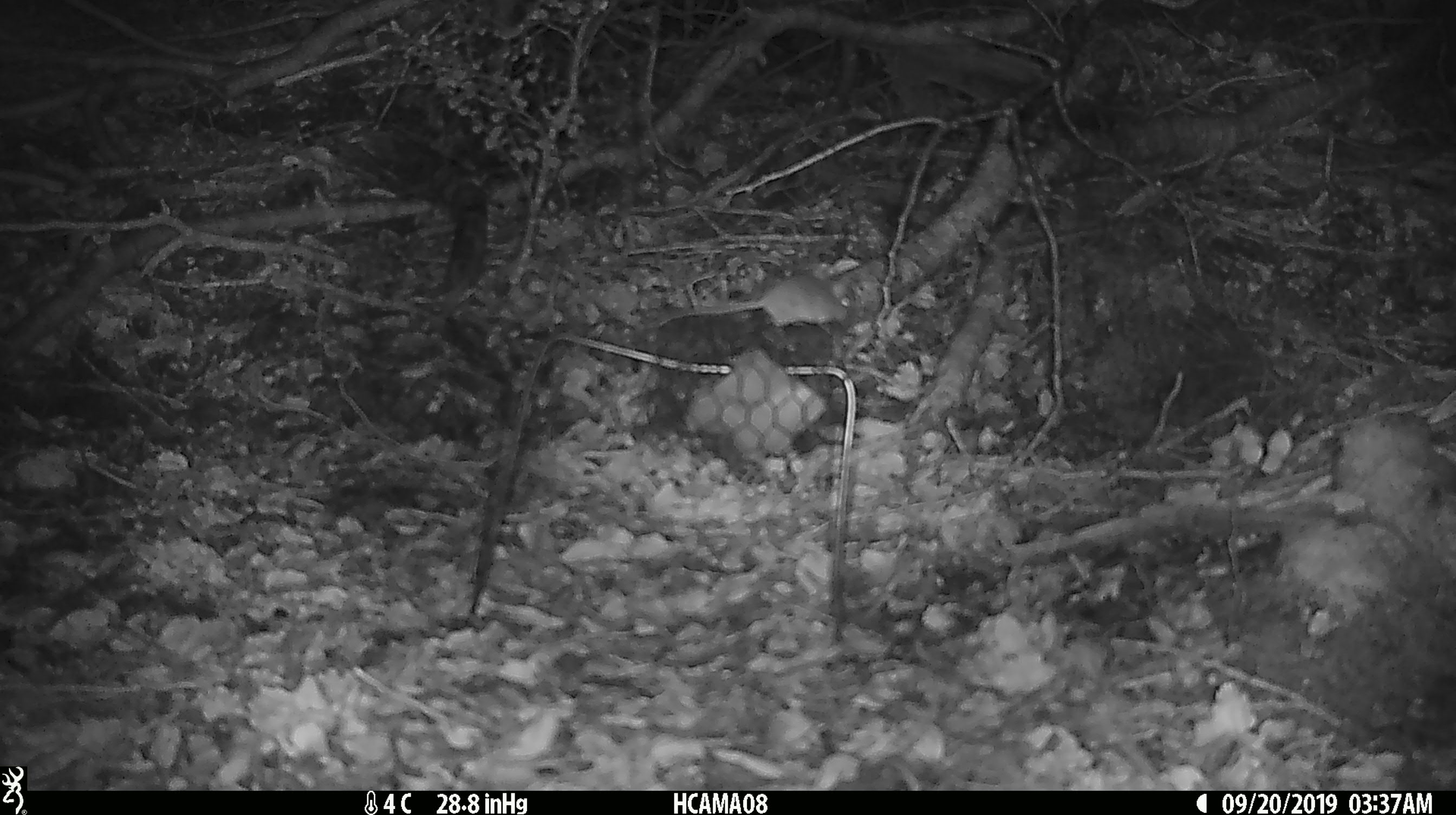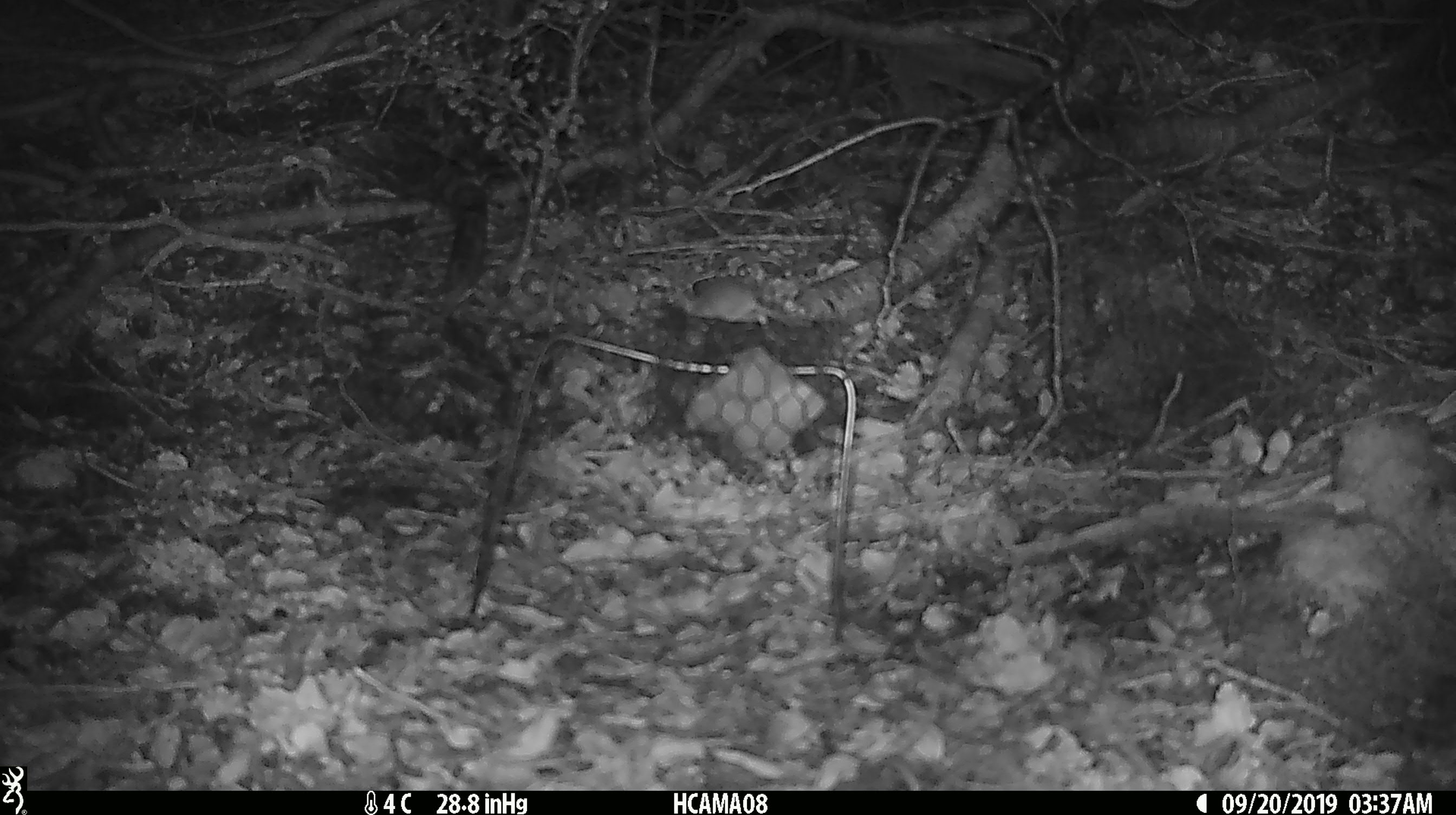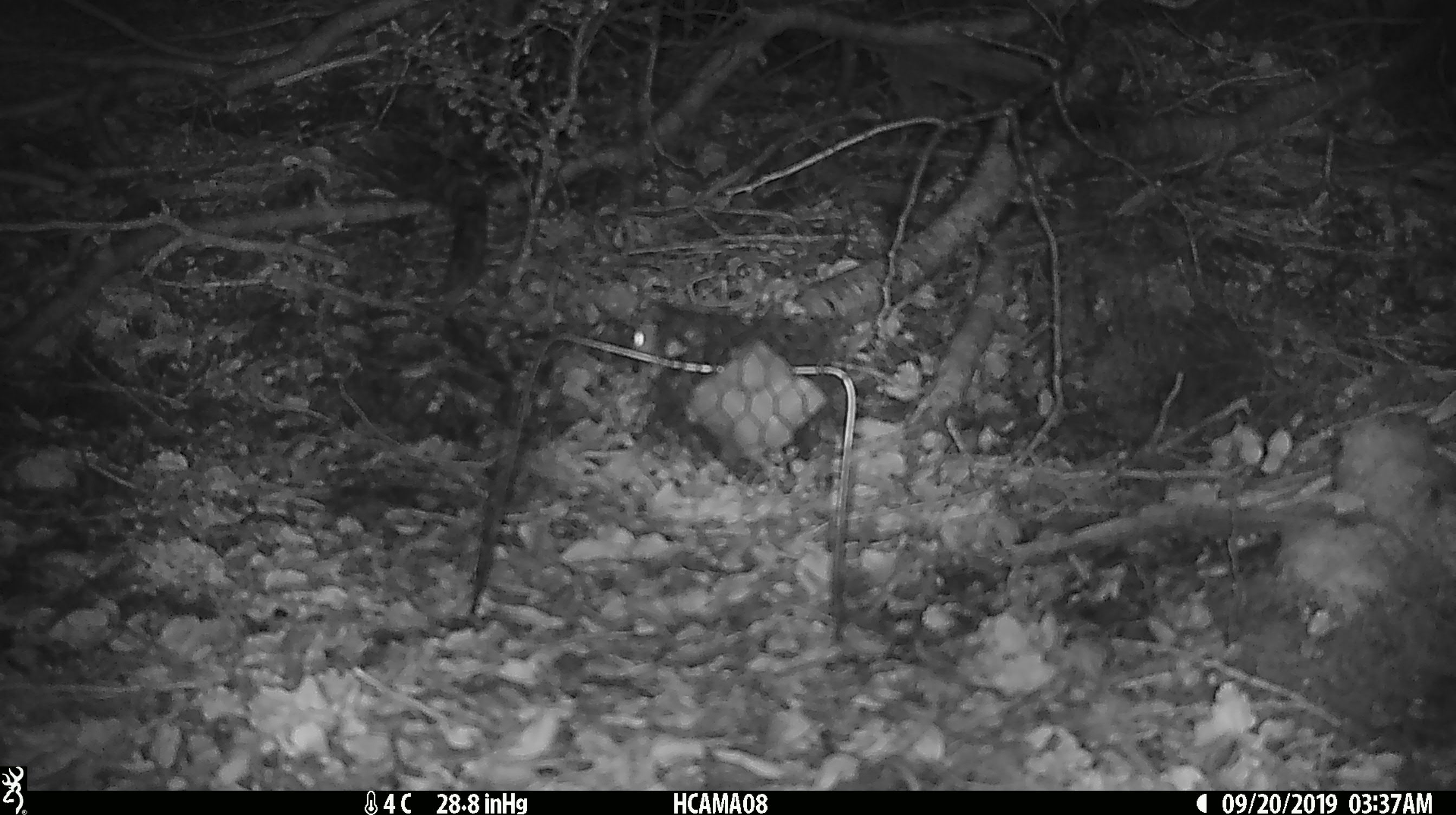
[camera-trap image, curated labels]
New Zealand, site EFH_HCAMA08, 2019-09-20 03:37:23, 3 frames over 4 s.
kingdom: Animalia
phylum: Chordata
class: Mammalia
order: Rodentia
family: Muridae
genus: Mus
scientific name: Mus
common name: mouse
Mouse (Mus).